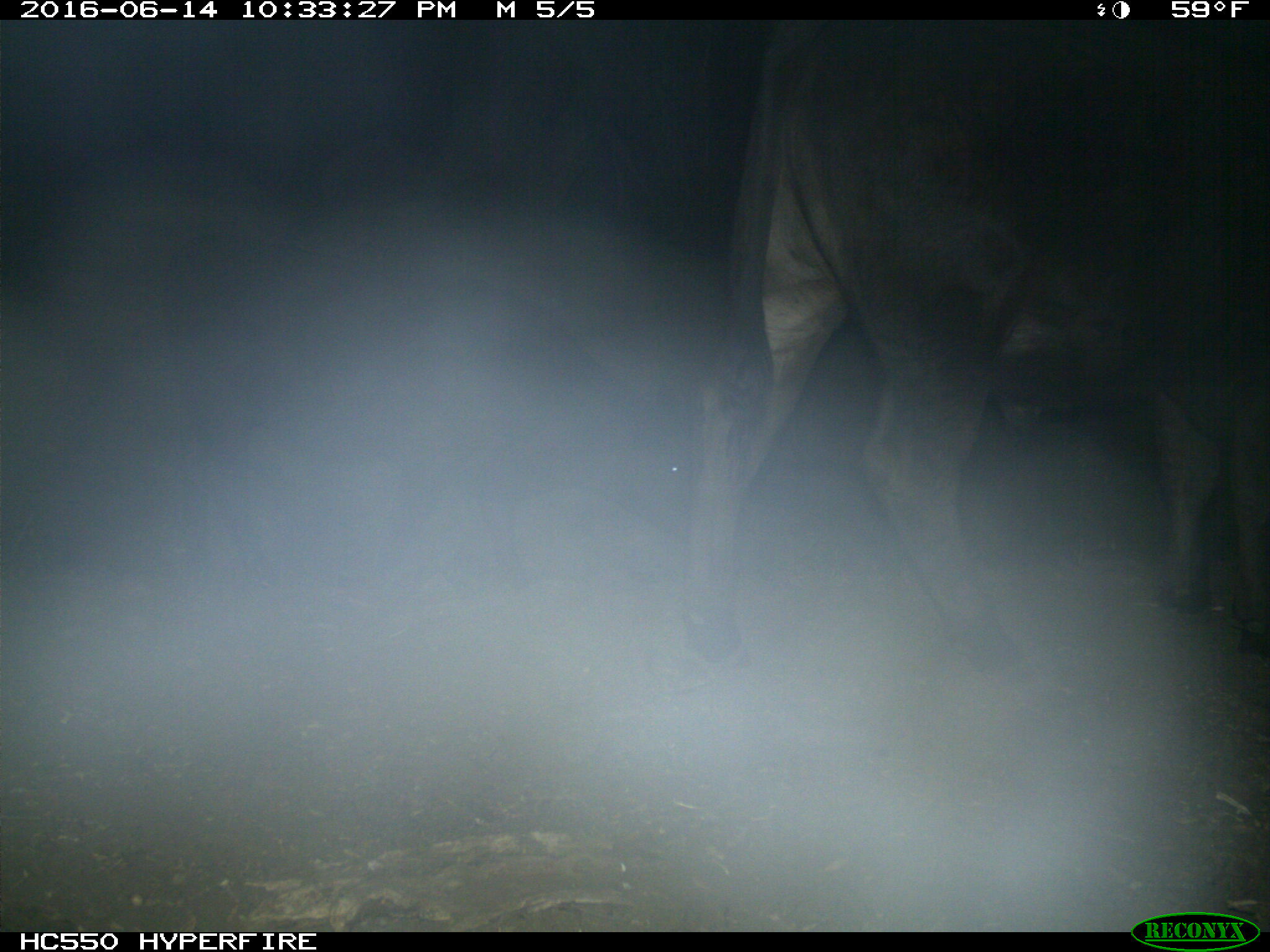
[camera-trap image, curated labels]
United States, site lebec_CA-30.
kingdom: Animalia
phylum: Chordata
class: Mammalia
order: Artiodactyla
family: Bovidae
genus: Bos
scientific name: Bos taurus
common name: domestic cow